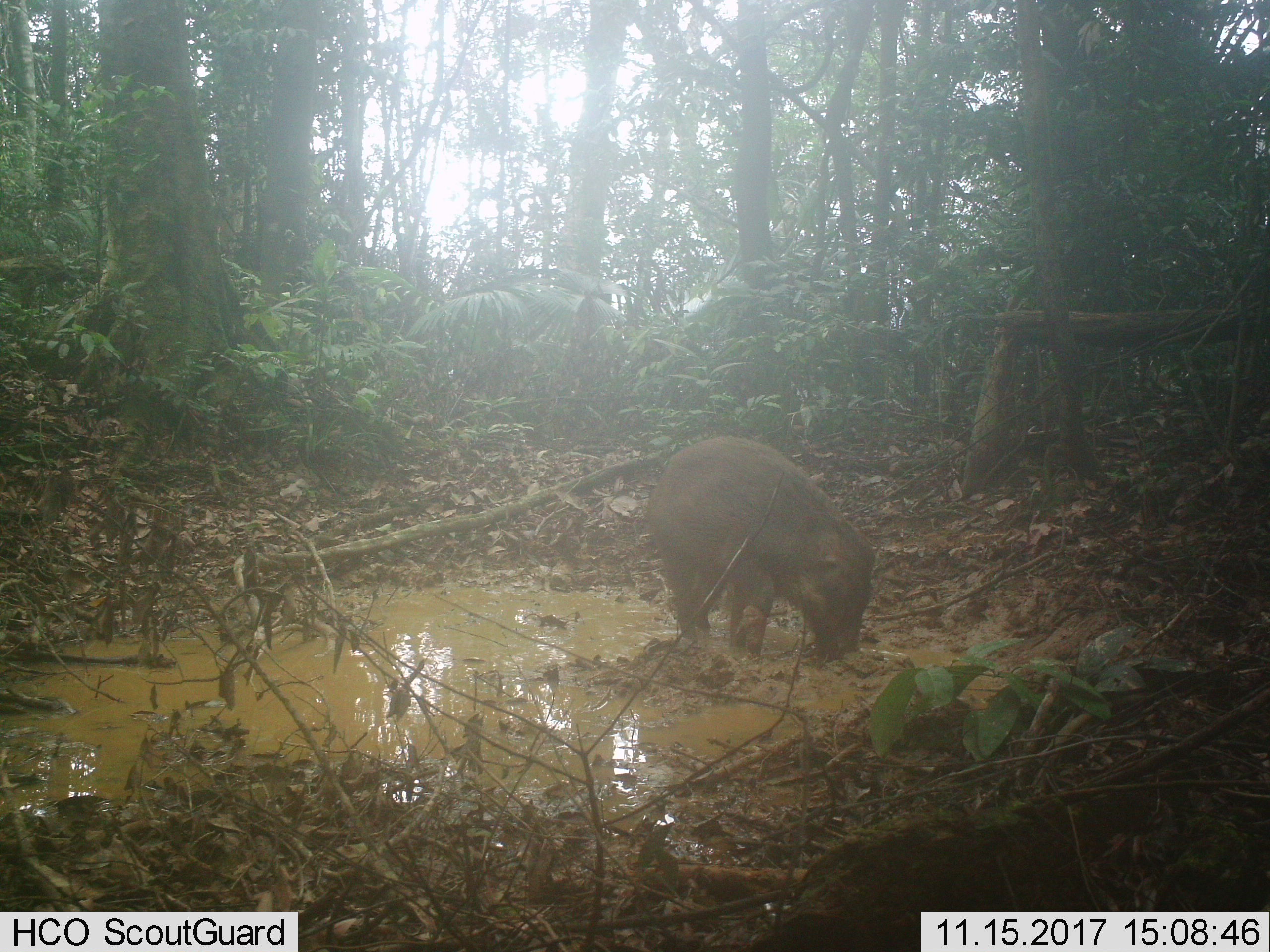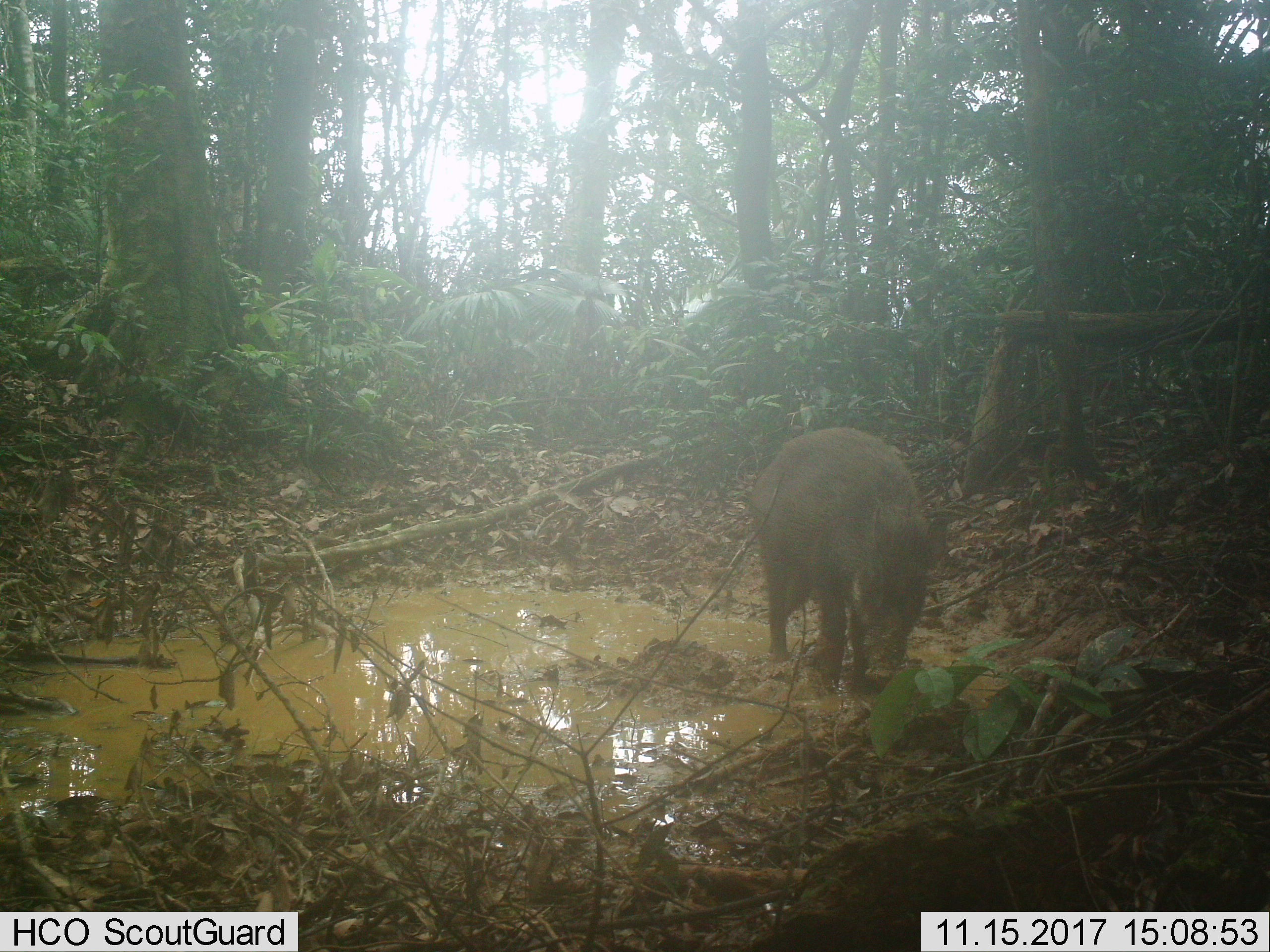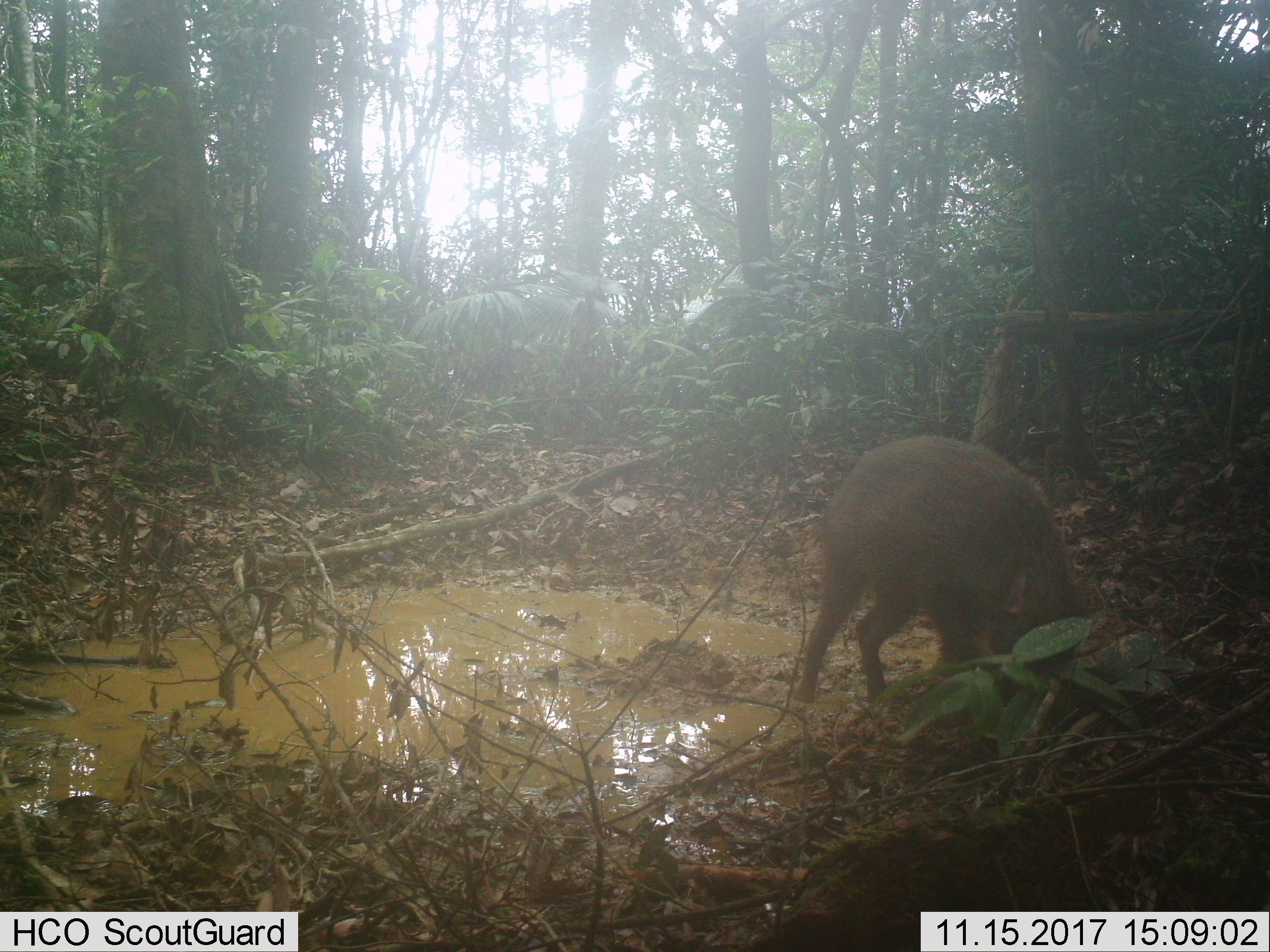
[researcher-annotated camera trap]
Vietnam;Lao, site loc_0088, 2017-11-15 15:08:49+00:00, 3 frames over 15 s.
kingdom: Animalia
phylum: Chordata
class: Mammalia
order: Artiodactyla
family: Suidae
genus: Sus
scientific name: Sus scrofa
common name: eurasian wild pig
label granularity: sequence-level